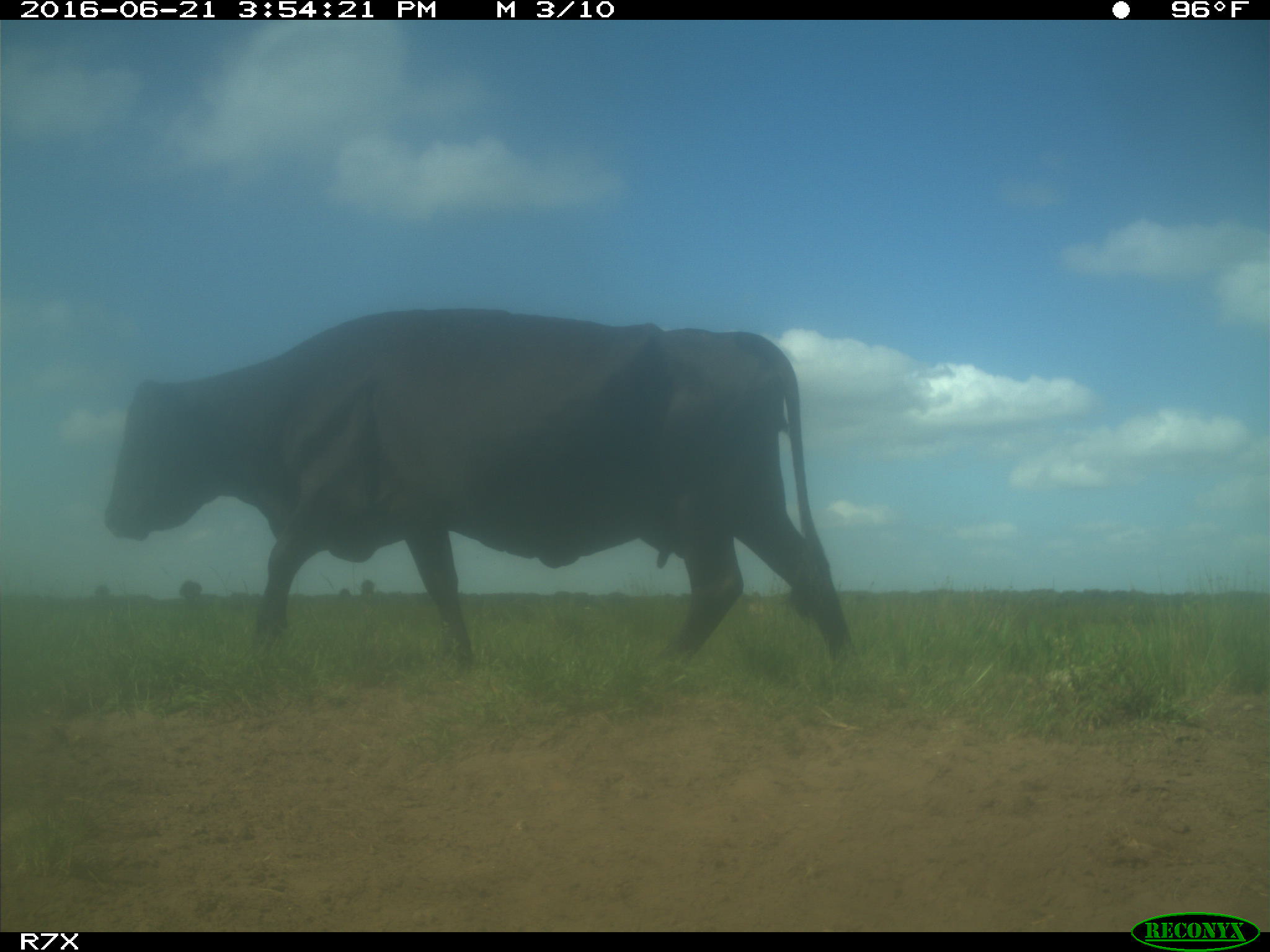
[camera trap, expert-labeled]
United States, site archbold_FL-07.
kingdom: Animalia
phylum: Chordata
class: Mammalia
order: Artiodactyla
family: Bovidae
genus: Bos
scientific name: Bos taurus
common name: domestic cow